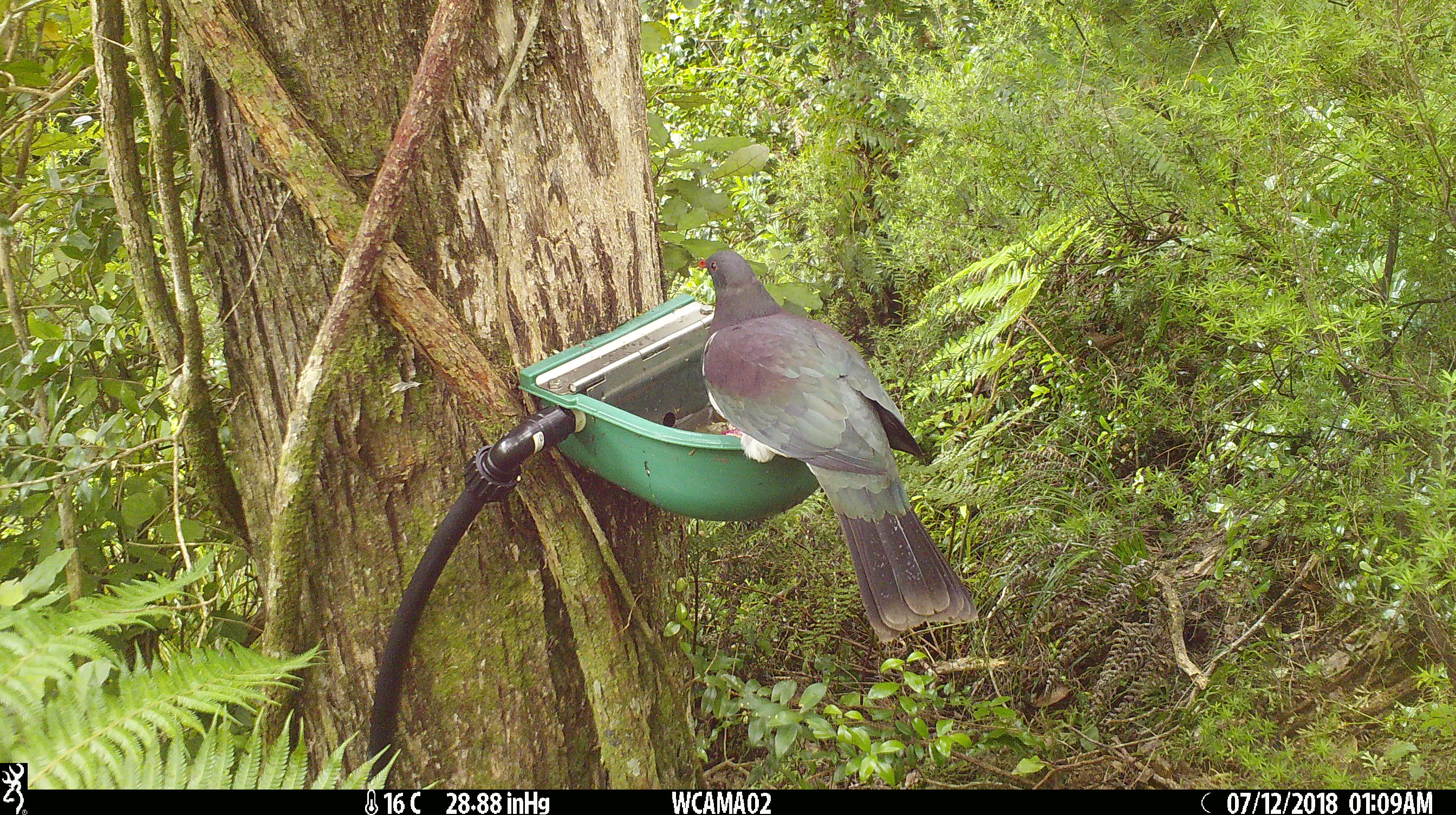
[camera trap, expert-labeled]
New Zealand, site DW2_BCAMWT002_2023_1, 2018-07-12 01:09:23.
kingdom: Animalia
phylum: Chordata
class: Aves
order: Columbiformes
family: Columbidae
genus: Hemiphaga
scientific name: Hemiphaga novaeseelandiae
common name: new zealand pigeon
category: kereru